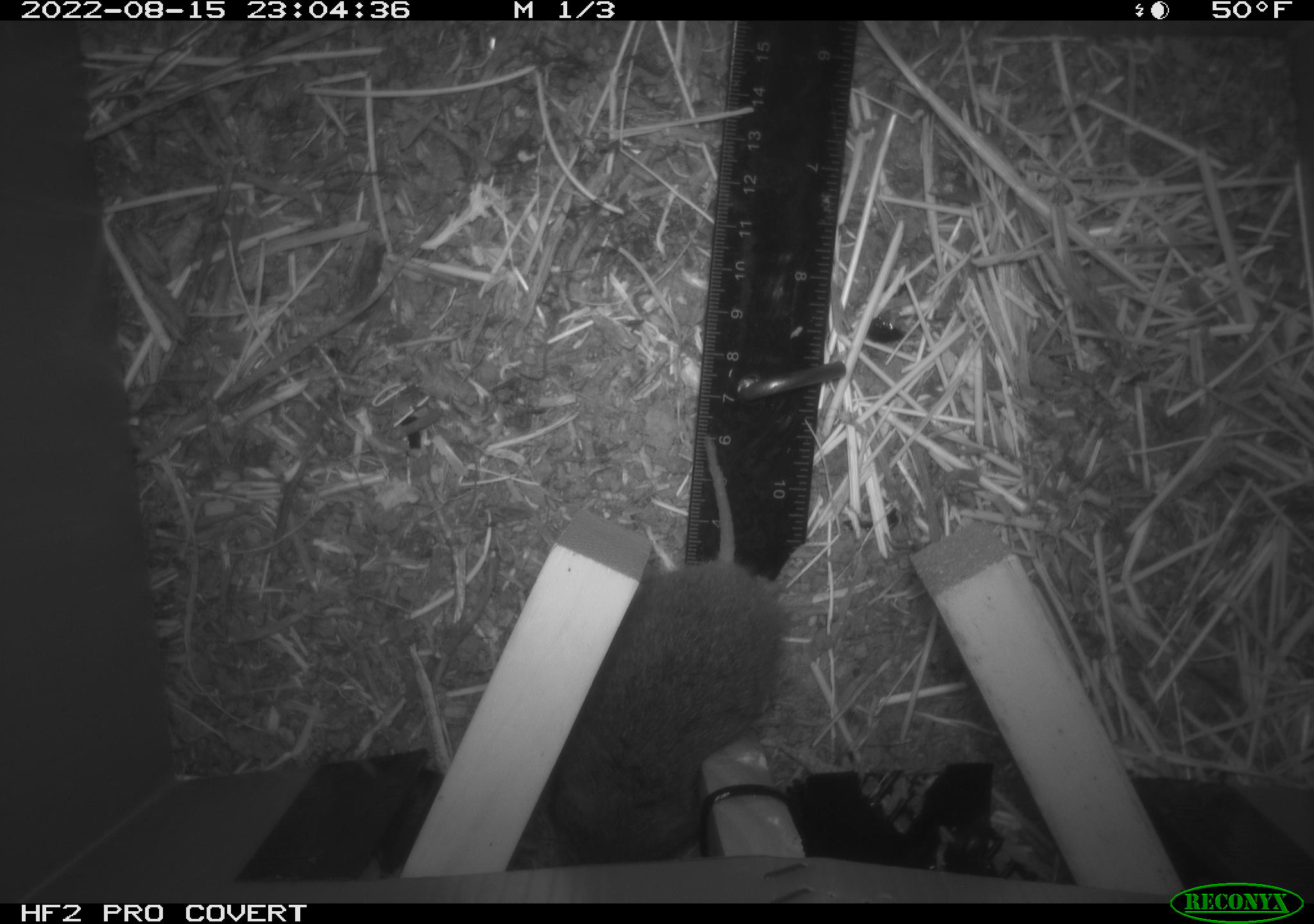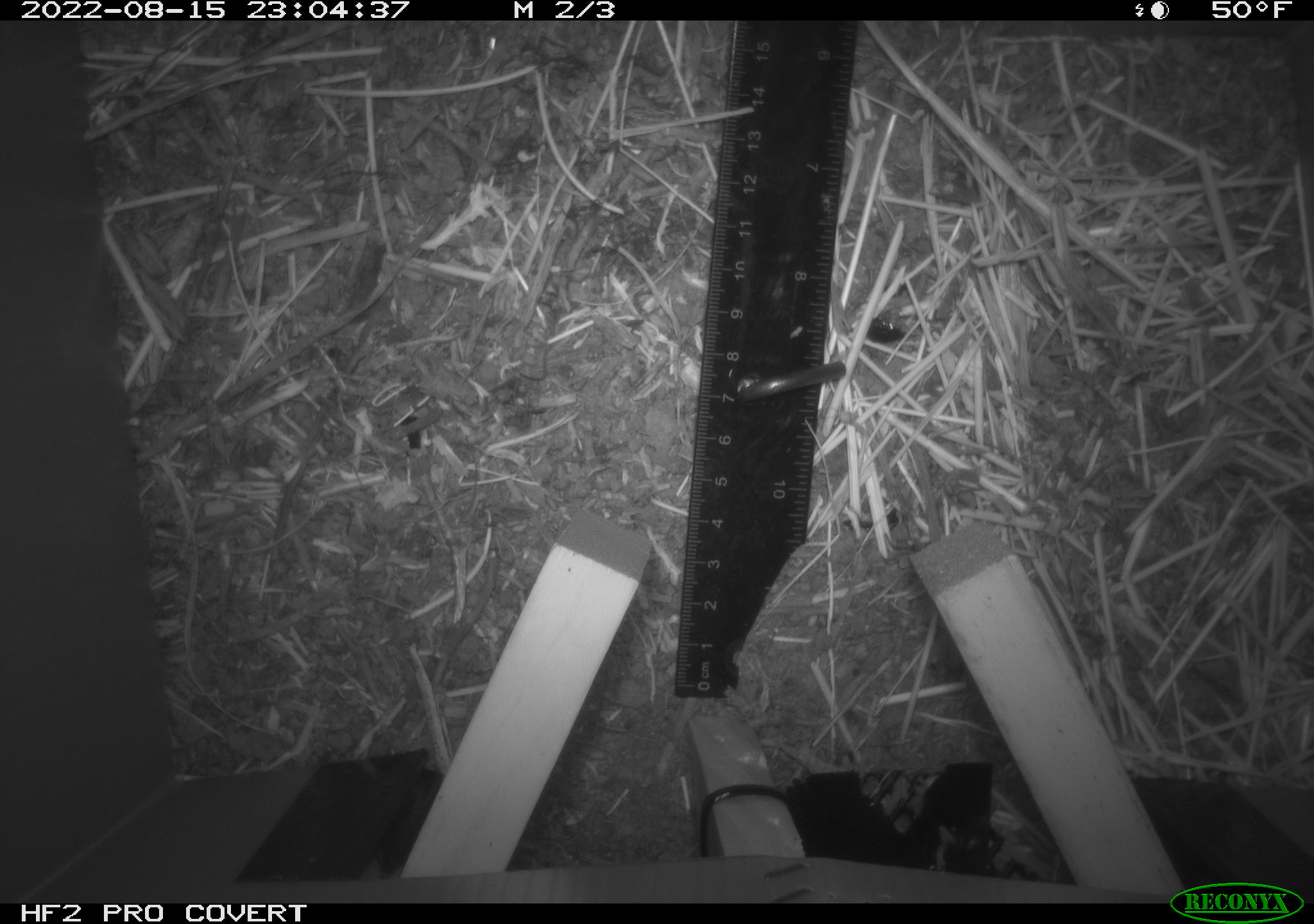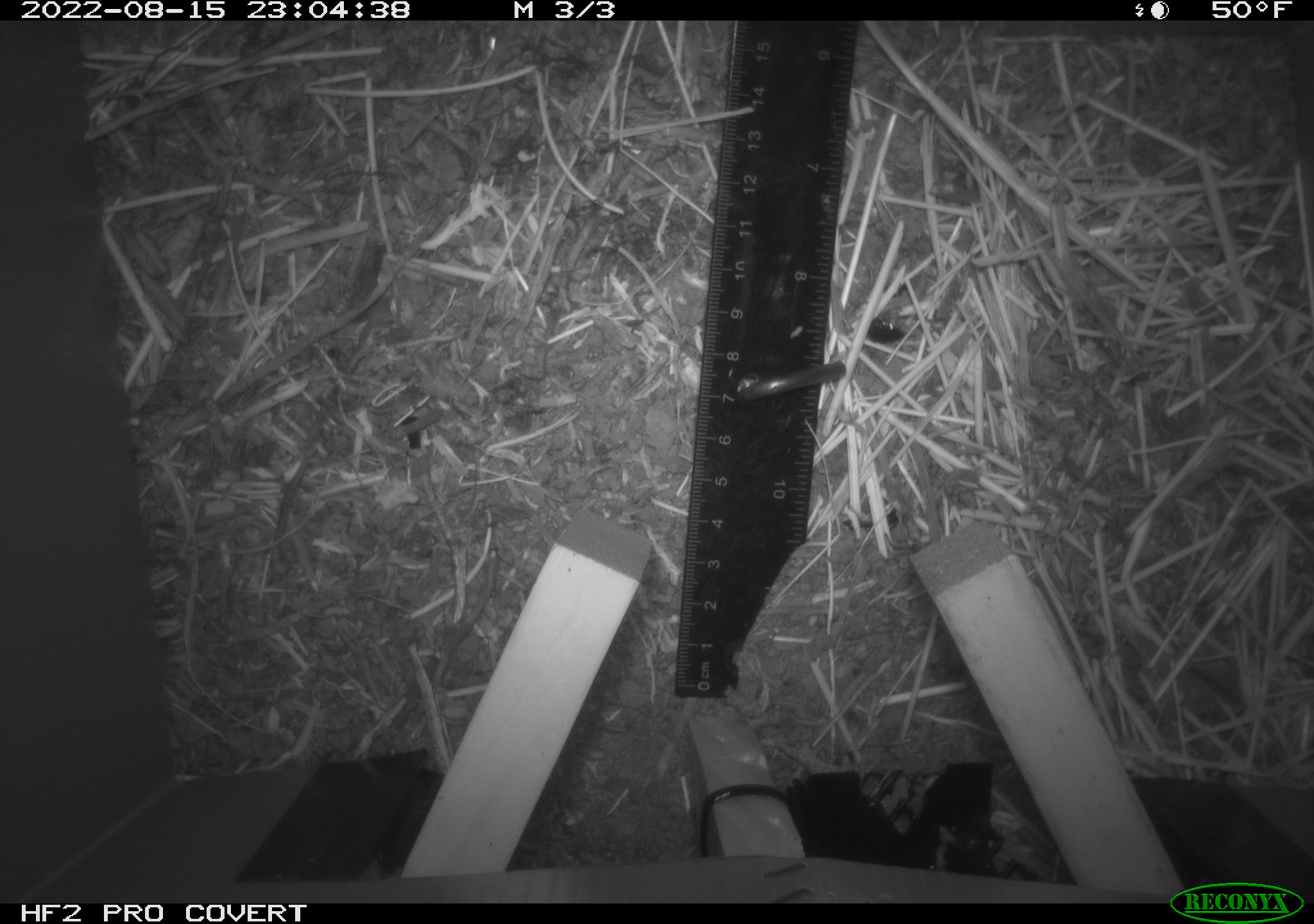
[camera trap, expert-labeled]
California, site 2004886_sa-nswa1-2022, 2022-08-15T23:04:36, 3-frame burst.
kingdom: Animalia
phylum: Chordata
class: Mammalia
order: Rodentia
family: Cricetidae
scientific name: Cricetidae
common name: hamsters, voles, lemmings, and allies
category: cricetidae family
Cricetidae family (hamsters, voles, lemmings, and allies) (Cricetidae).